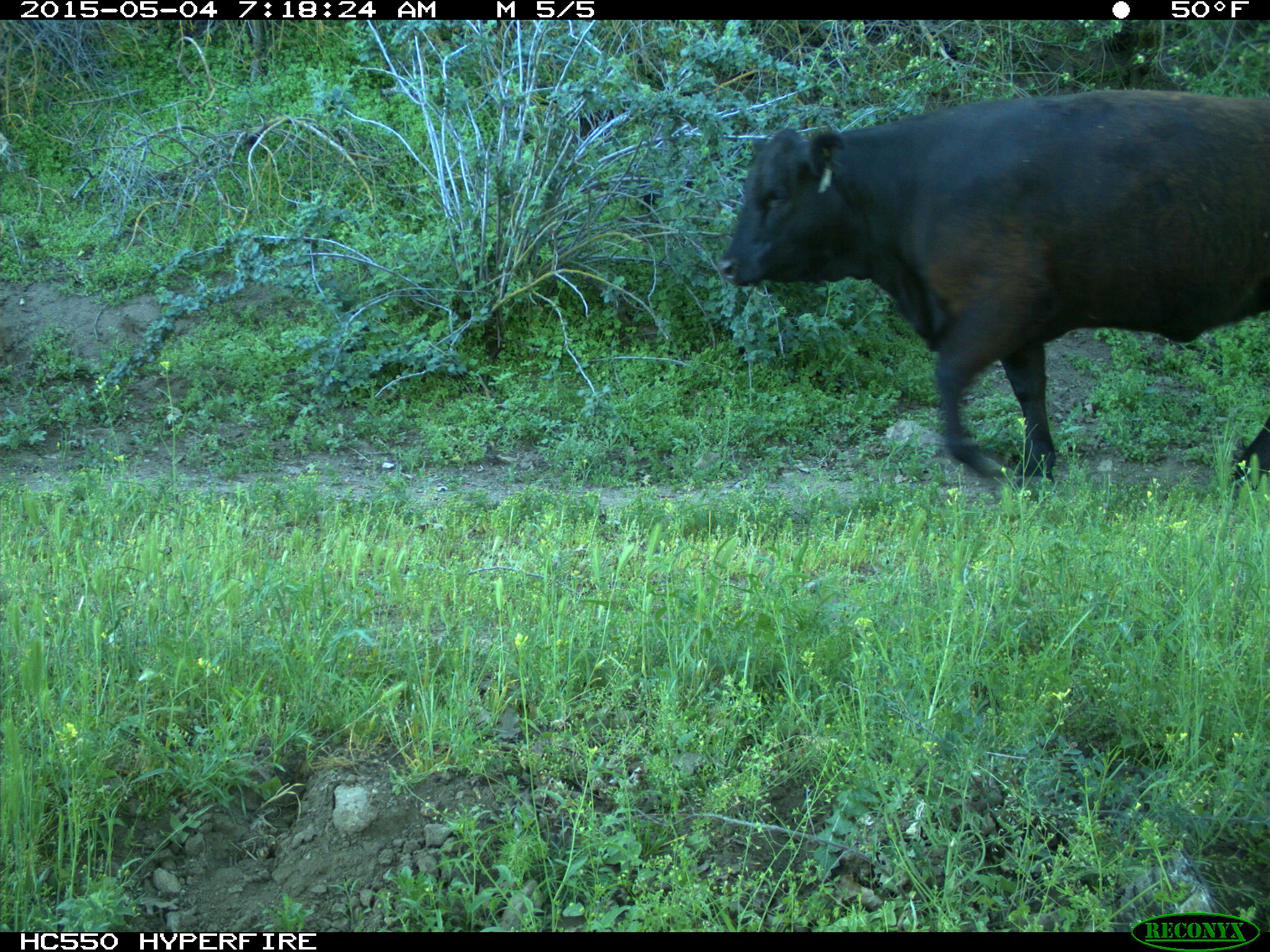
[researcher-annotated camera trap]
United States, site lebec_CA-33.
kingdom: Animalia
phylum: Chordata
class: Mammalia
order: Artiodactyla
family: Bovidae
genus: Bos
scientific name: Bos taurus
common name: domestic cow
Bos taurus (domestic cow).